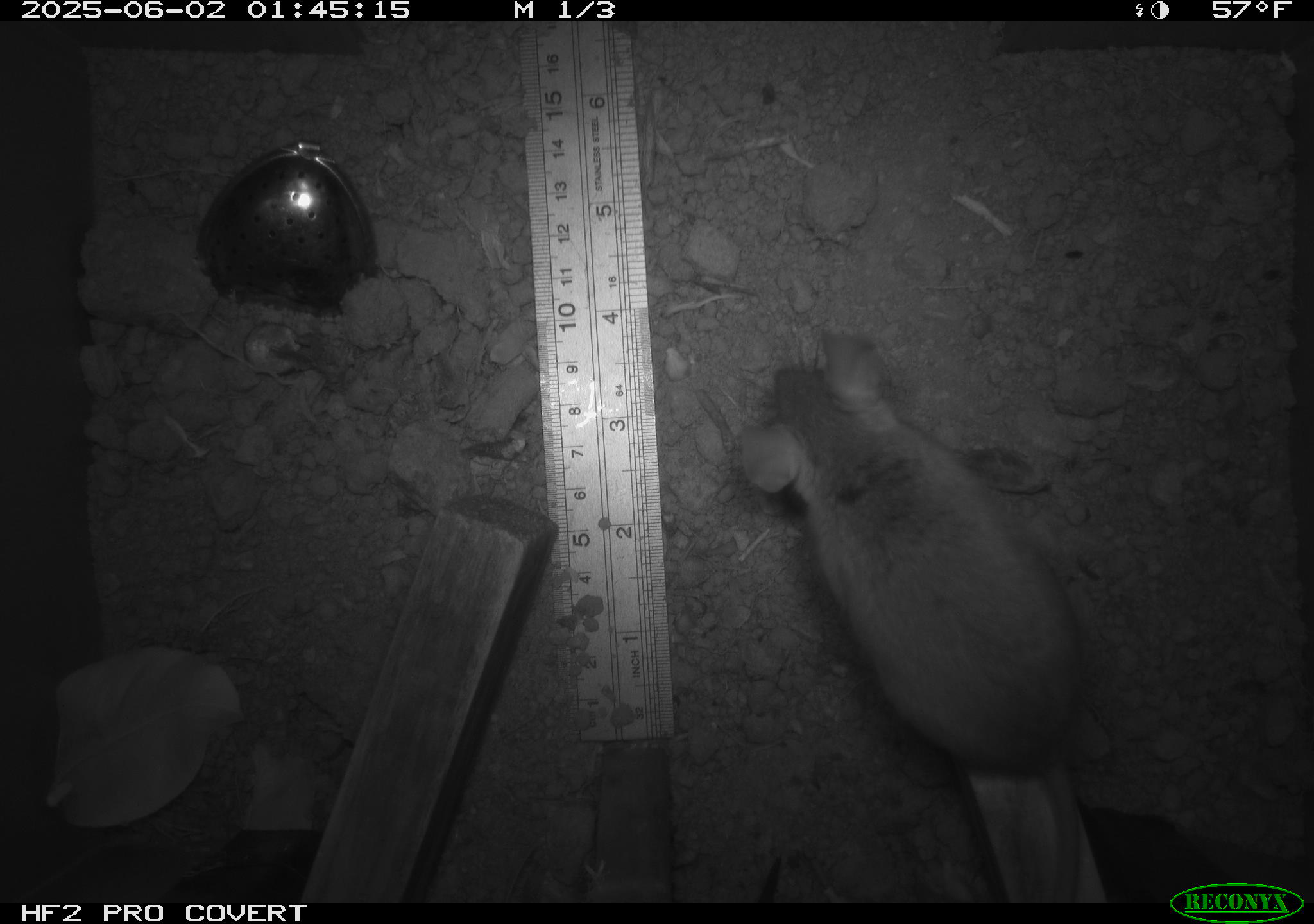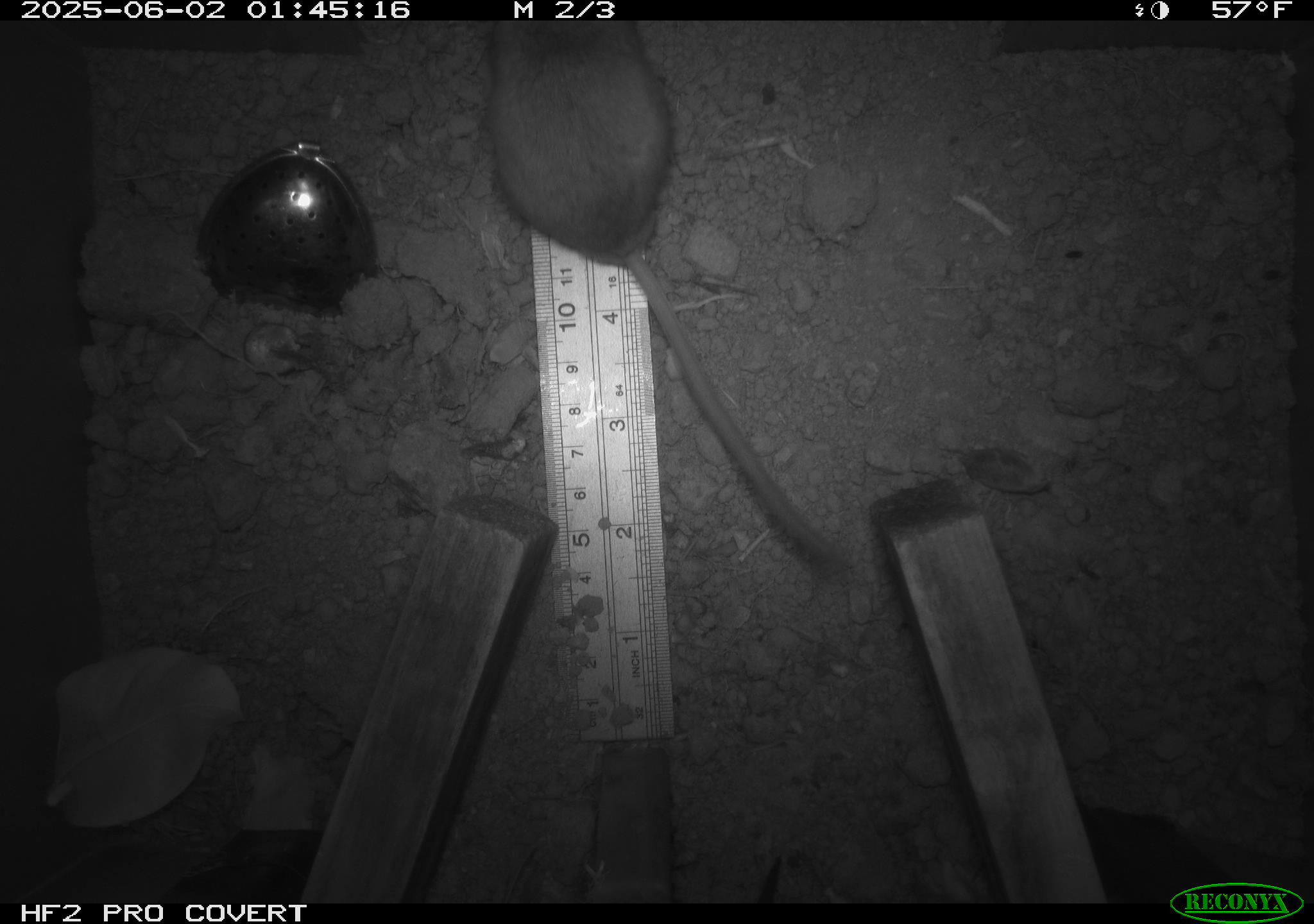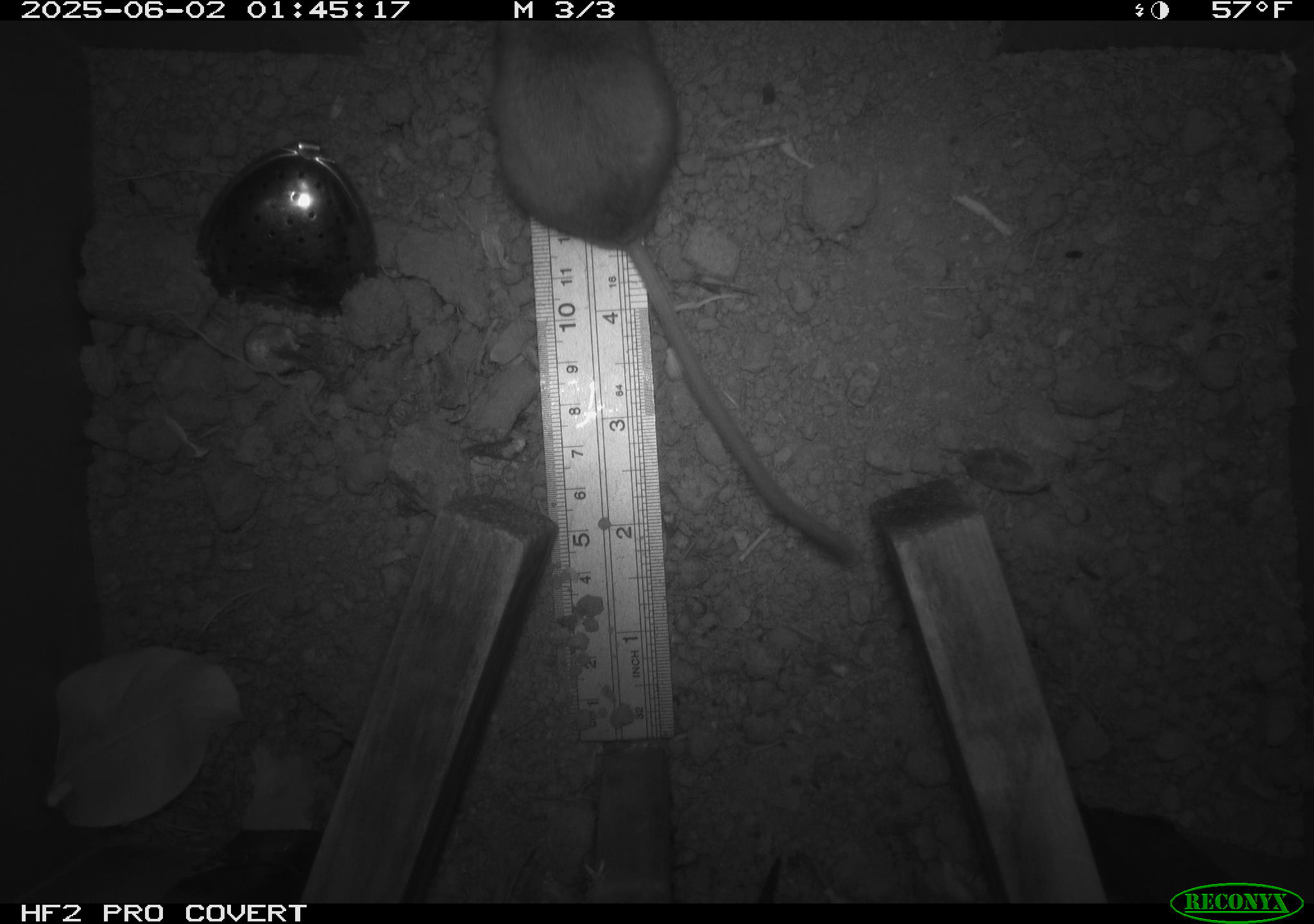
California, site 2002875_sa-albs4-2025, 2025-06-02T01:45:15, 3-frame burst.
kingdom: Animalia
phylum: Chordata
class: Mammalia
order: Rodentia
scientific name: Rodentia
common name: mouse species